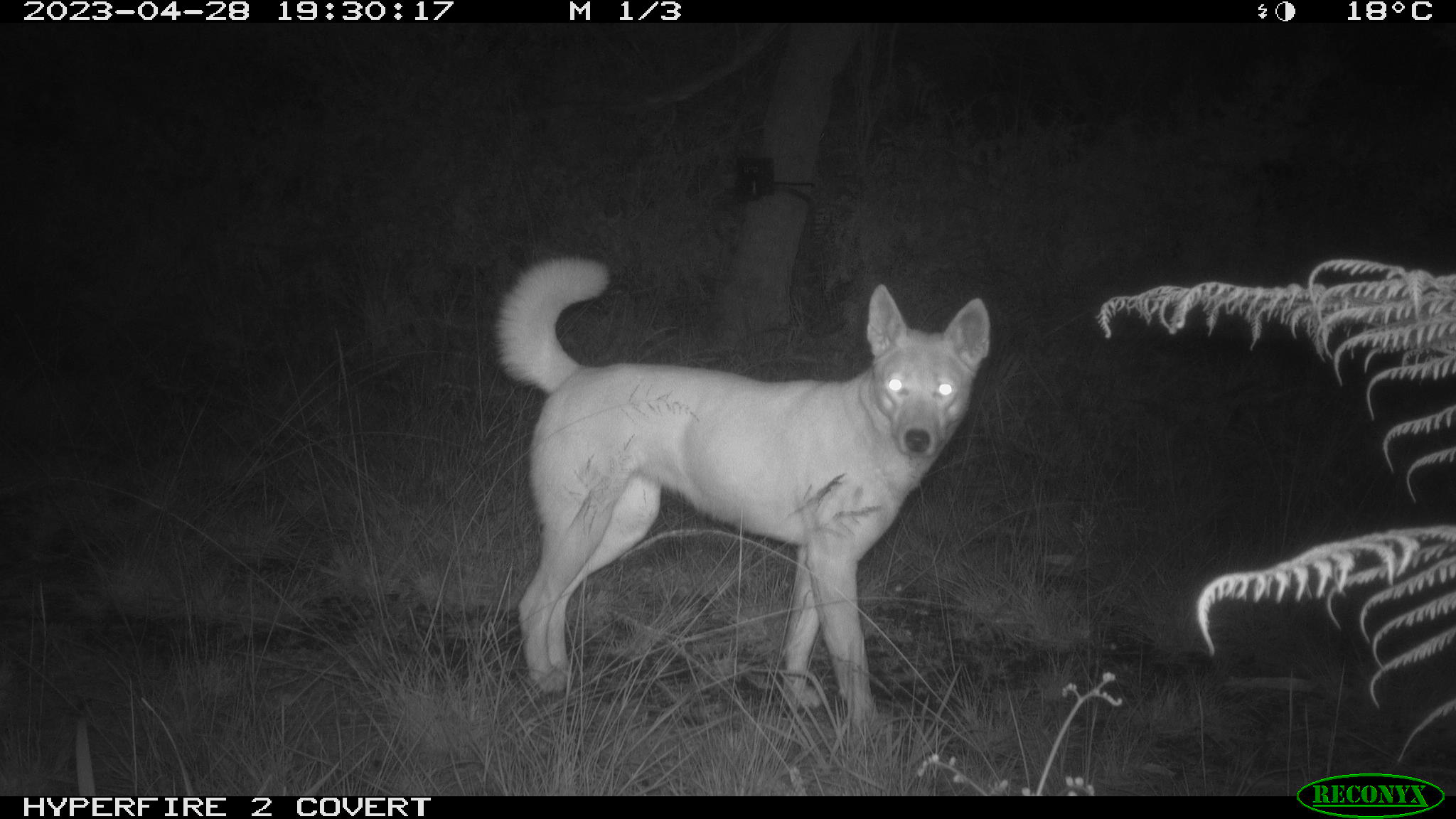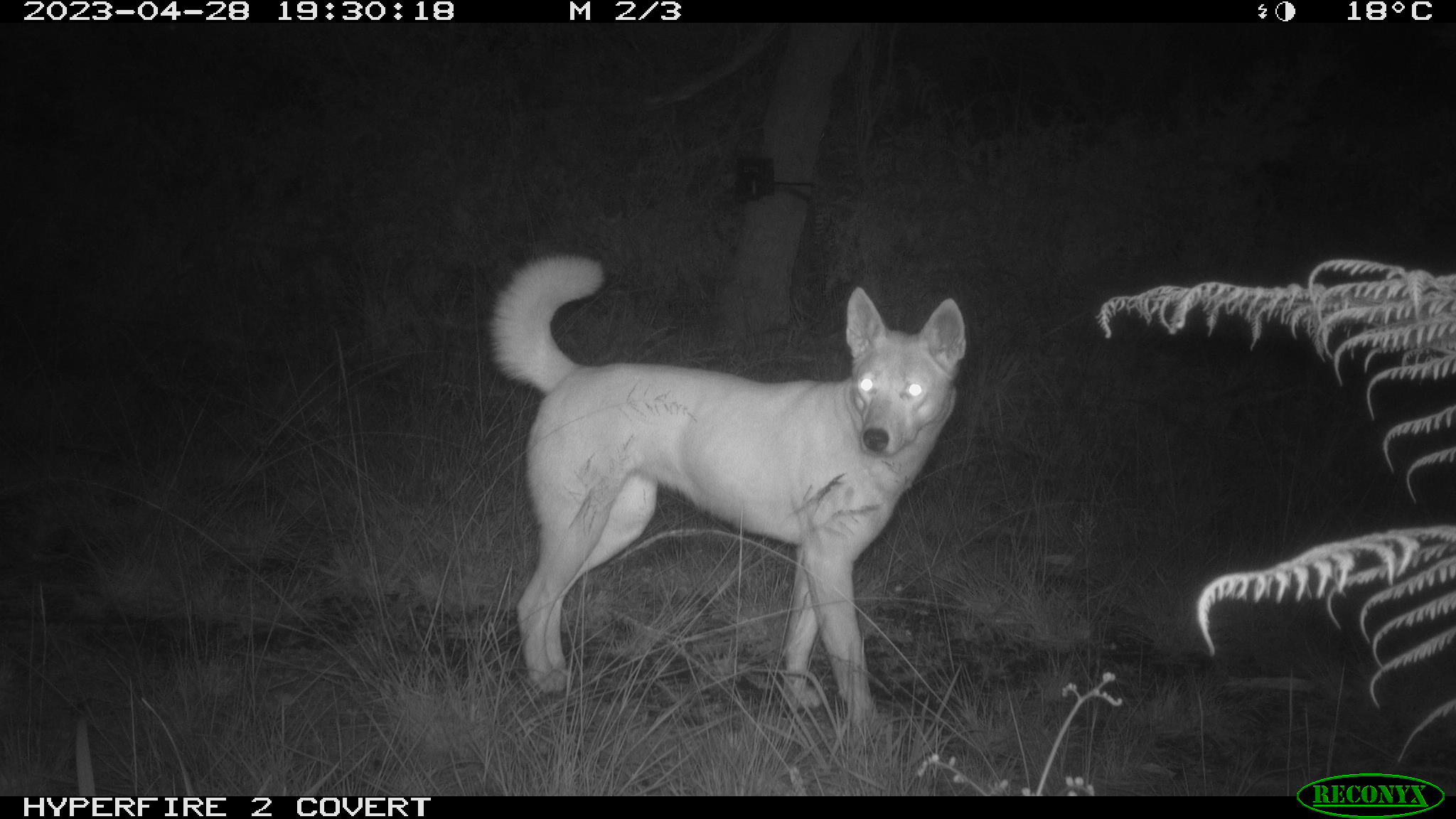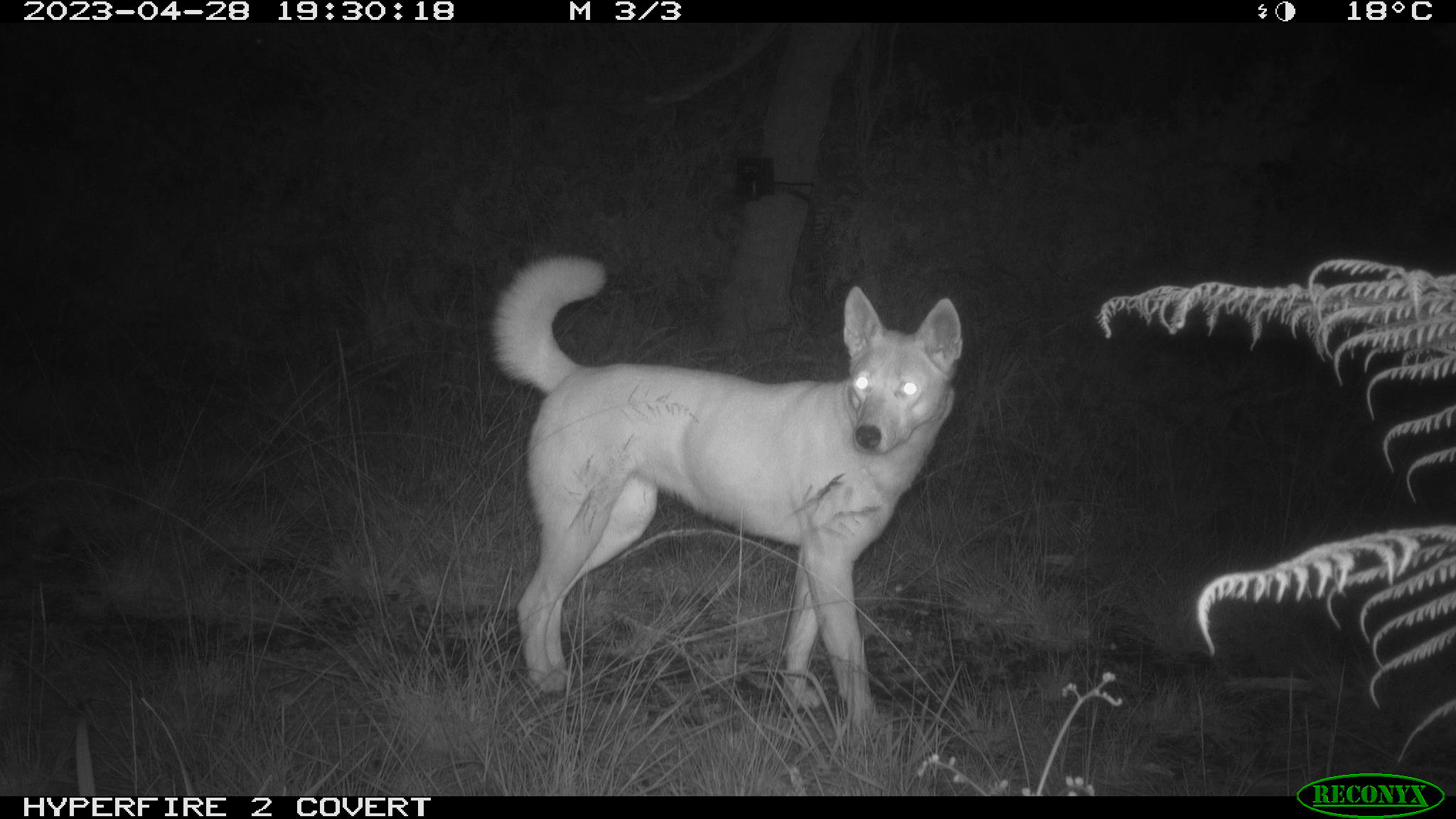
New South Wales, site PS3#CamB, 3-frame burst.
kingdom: Animalia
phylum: Chordata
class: Mammalia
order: Carnivora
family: Canidae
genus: Canis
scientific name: Canis familiaris dingo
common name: dingo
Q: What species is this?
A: Dingo (Canis familiaris dingo).